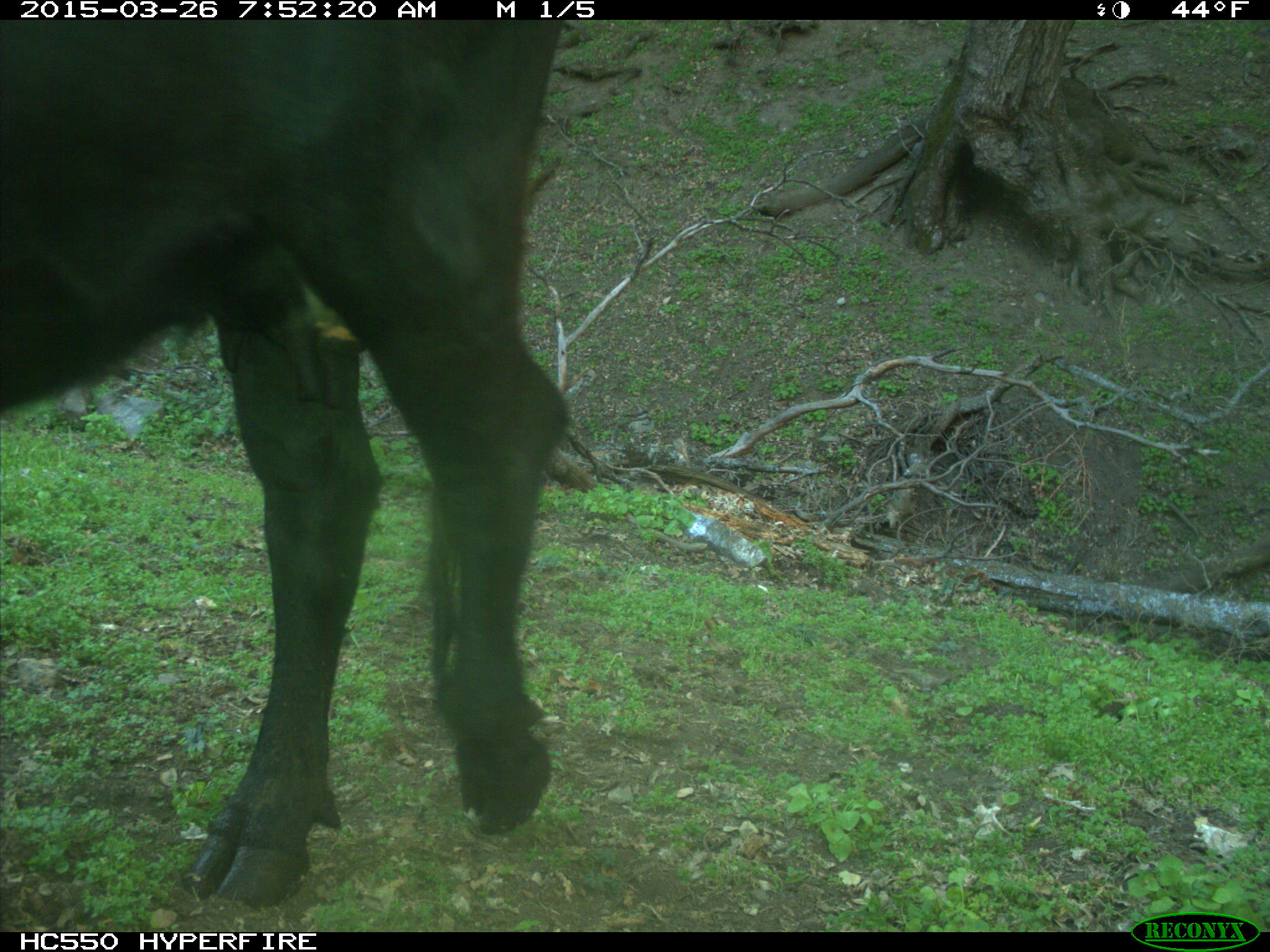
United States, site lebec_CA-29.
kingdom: Animalia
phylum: Chordata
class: Mammalia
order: Artiodactyla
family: Bovidae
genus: Bos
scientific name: Bos taurus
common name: domestic cow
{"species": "Bos taurus (domestic cow)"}